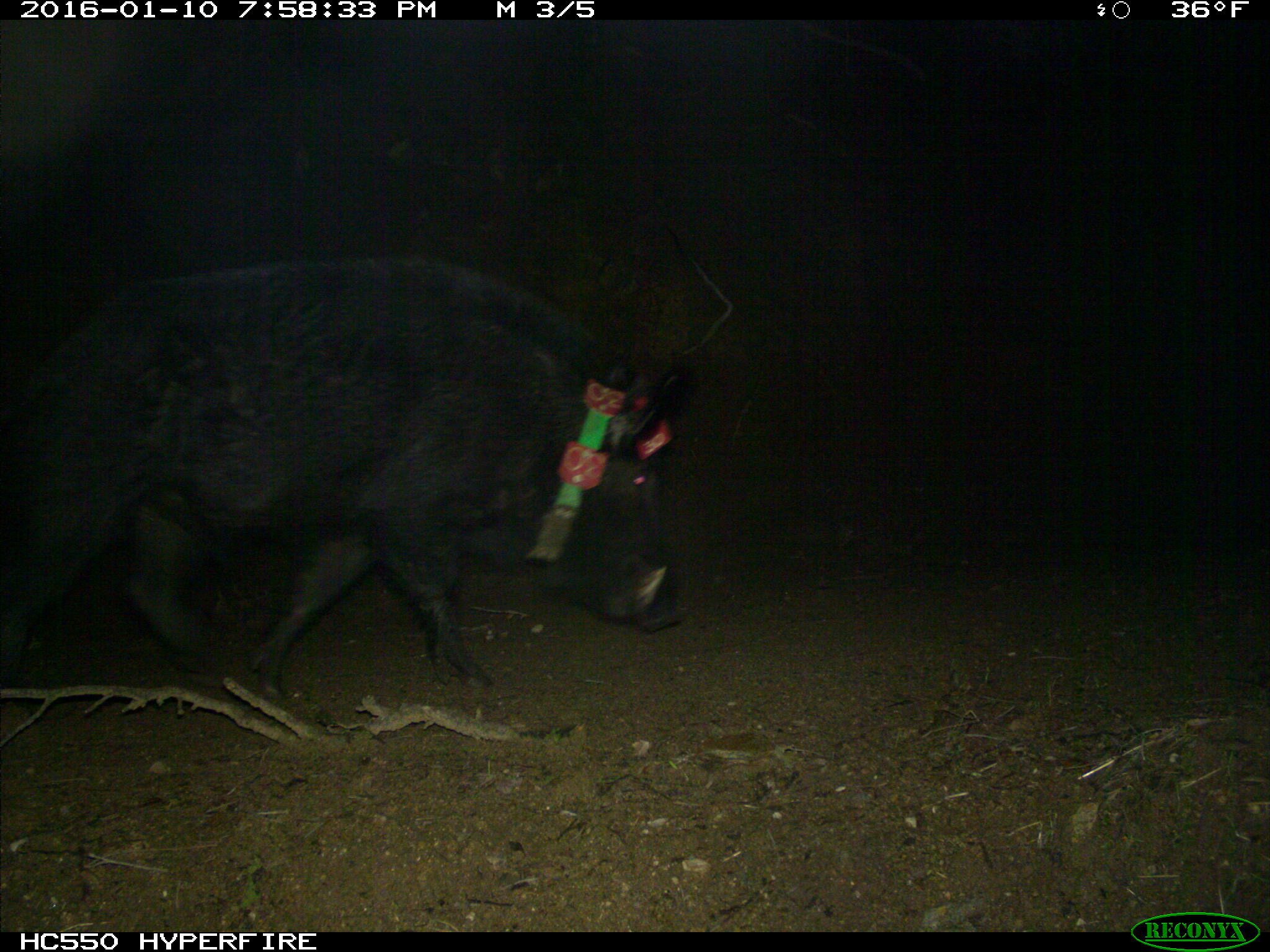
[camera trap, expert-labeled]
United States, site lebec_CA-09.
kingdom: Animalia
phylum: Chordata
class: Mammalia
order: Artiodactyla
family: Suidae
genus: Sus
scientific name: Sus scrofa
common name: wild boar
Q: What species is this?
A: Sus scrofa (wild boar).